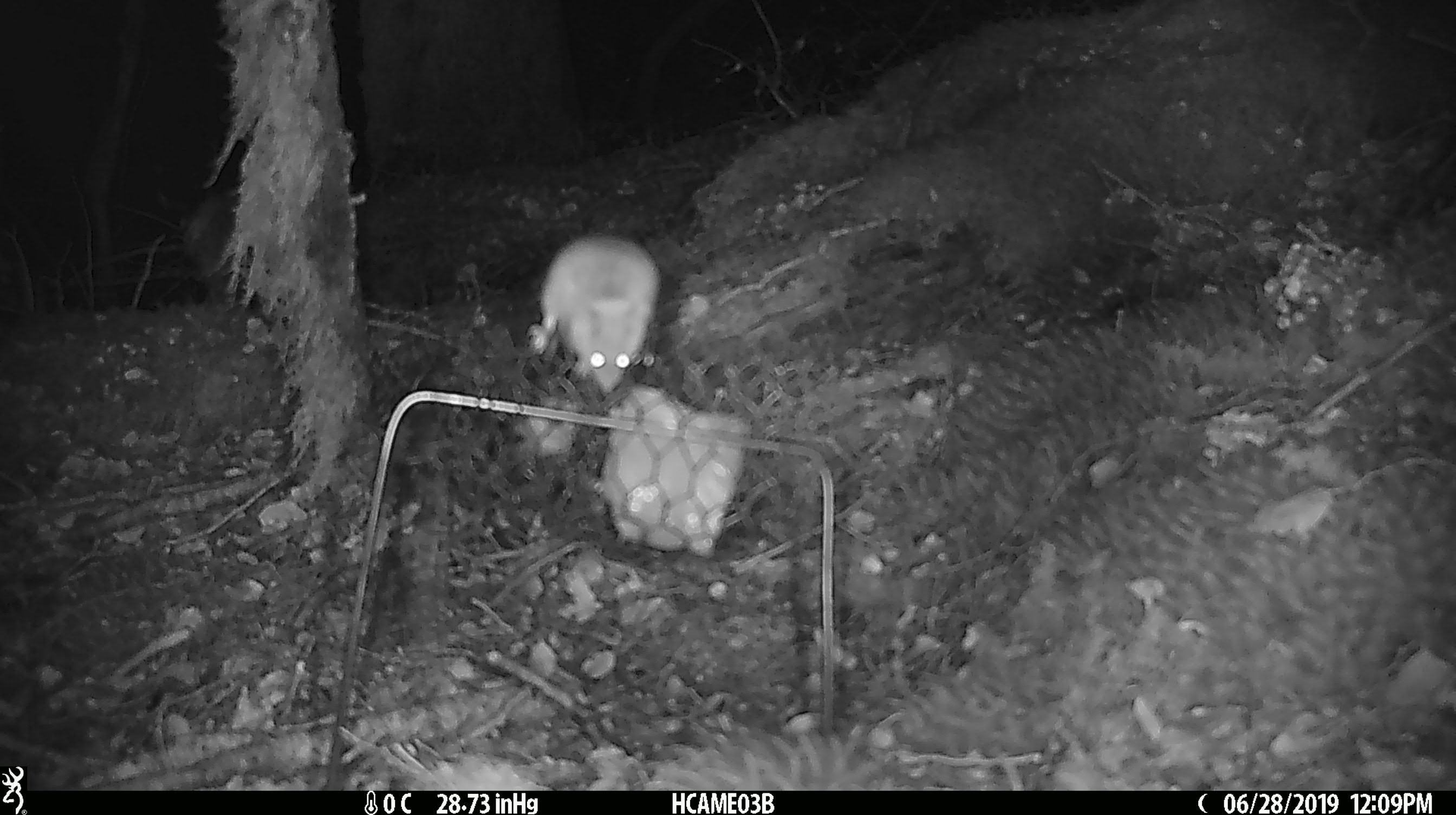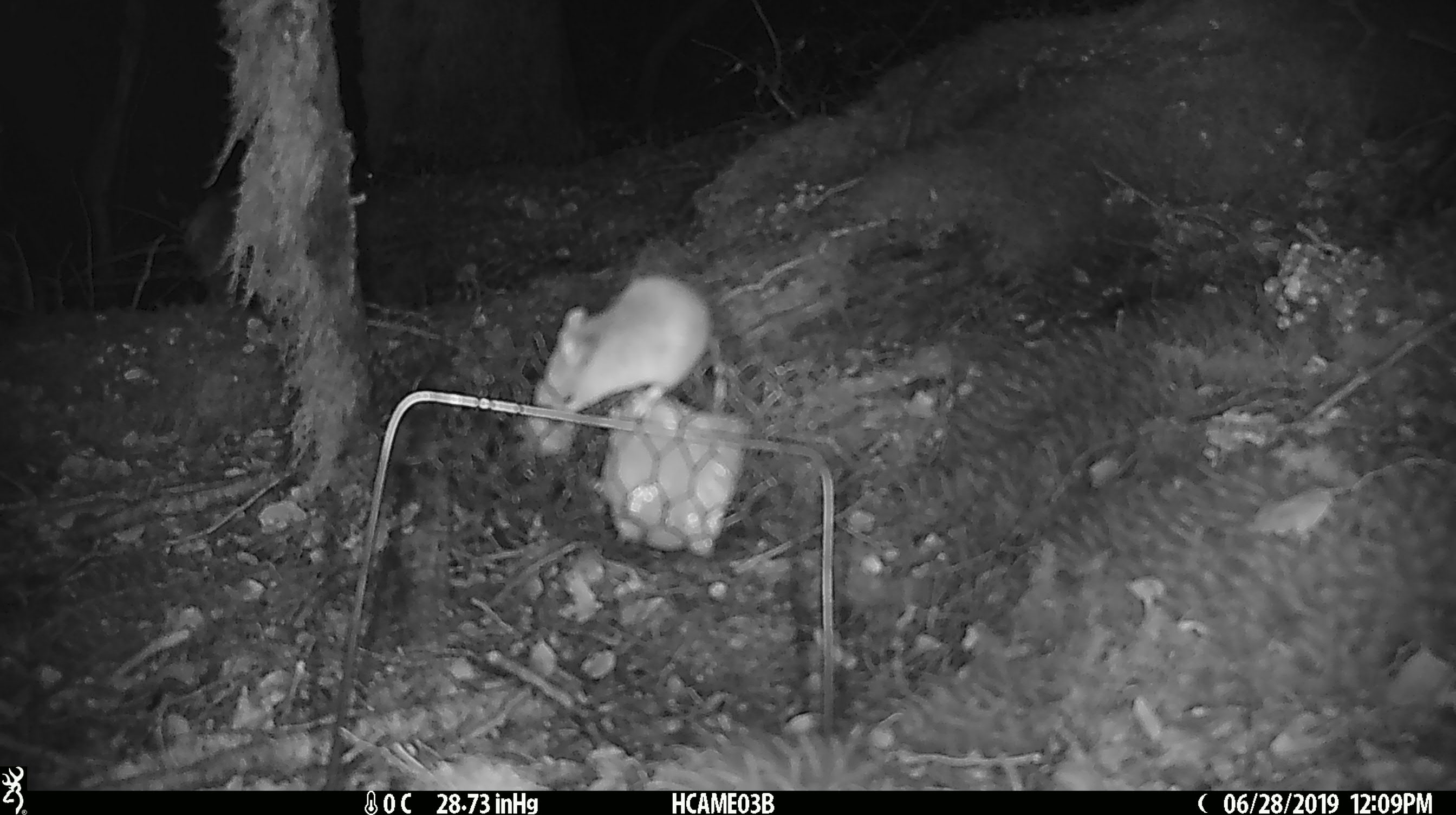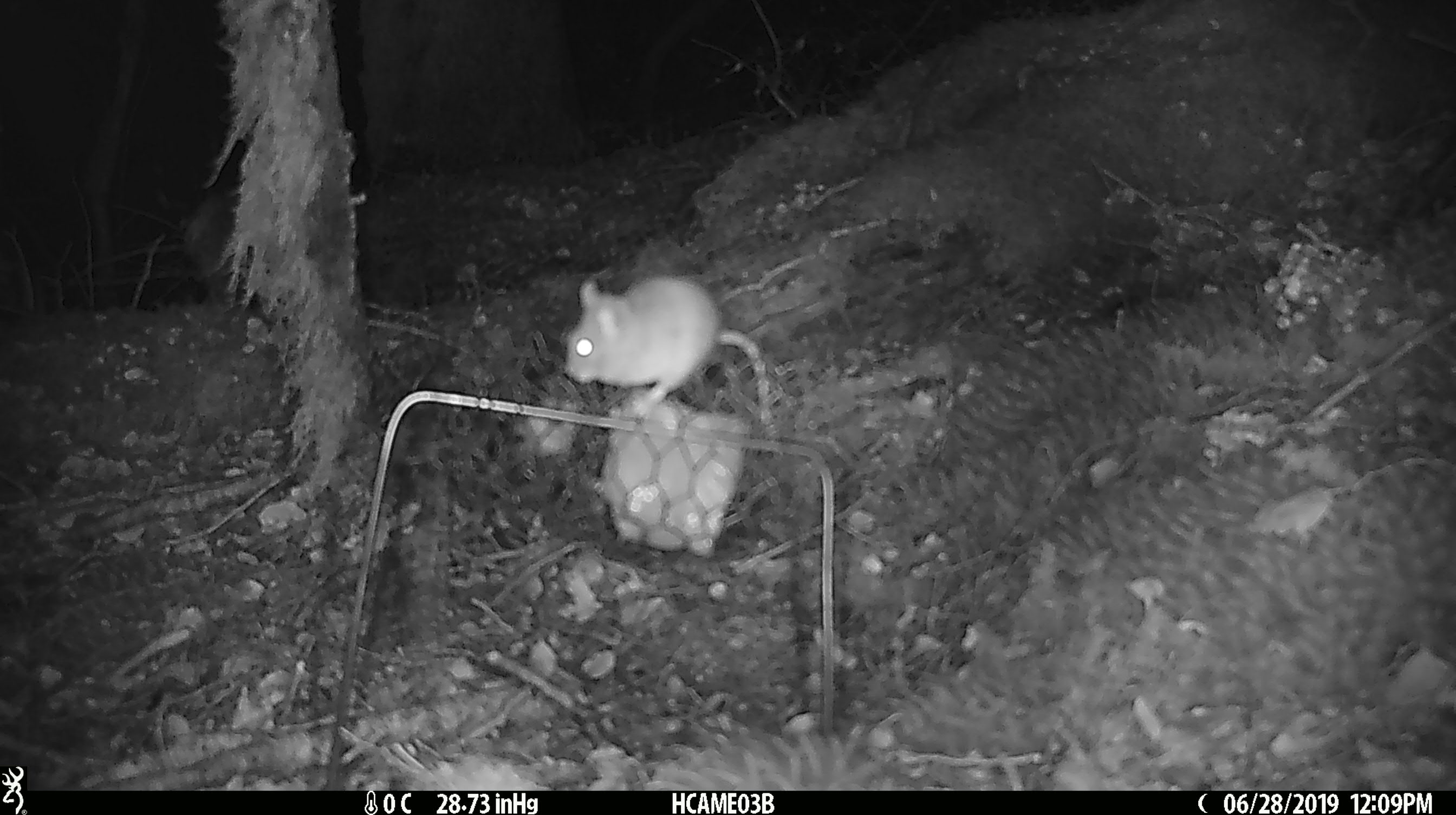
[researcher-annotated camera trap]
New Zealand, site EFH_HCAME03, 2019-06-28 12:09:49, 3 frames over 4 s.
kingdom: Animalia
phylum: Chordata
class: Mammalia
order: Rodentia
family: Muridae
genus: Mus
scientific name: Mus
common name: mouse